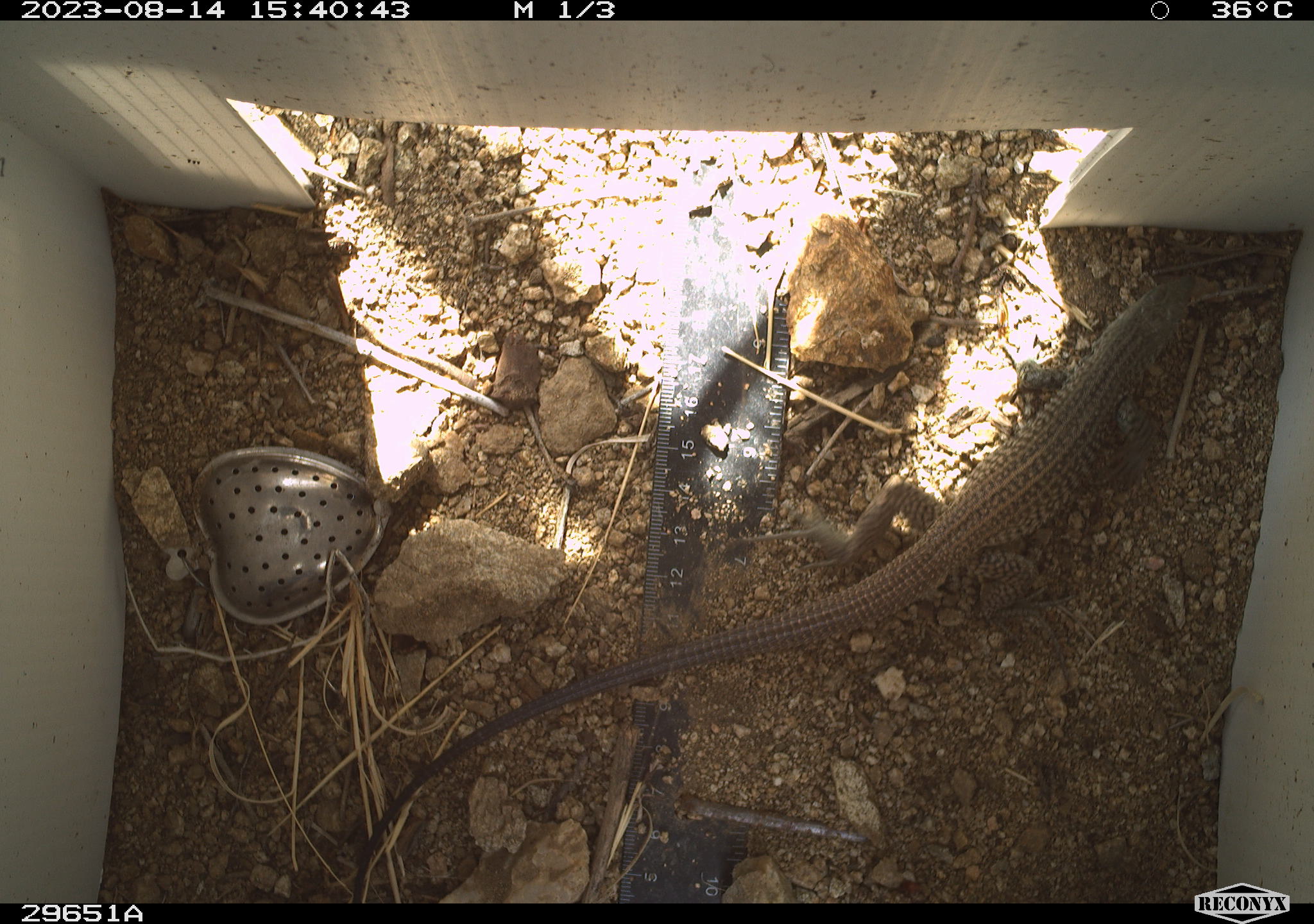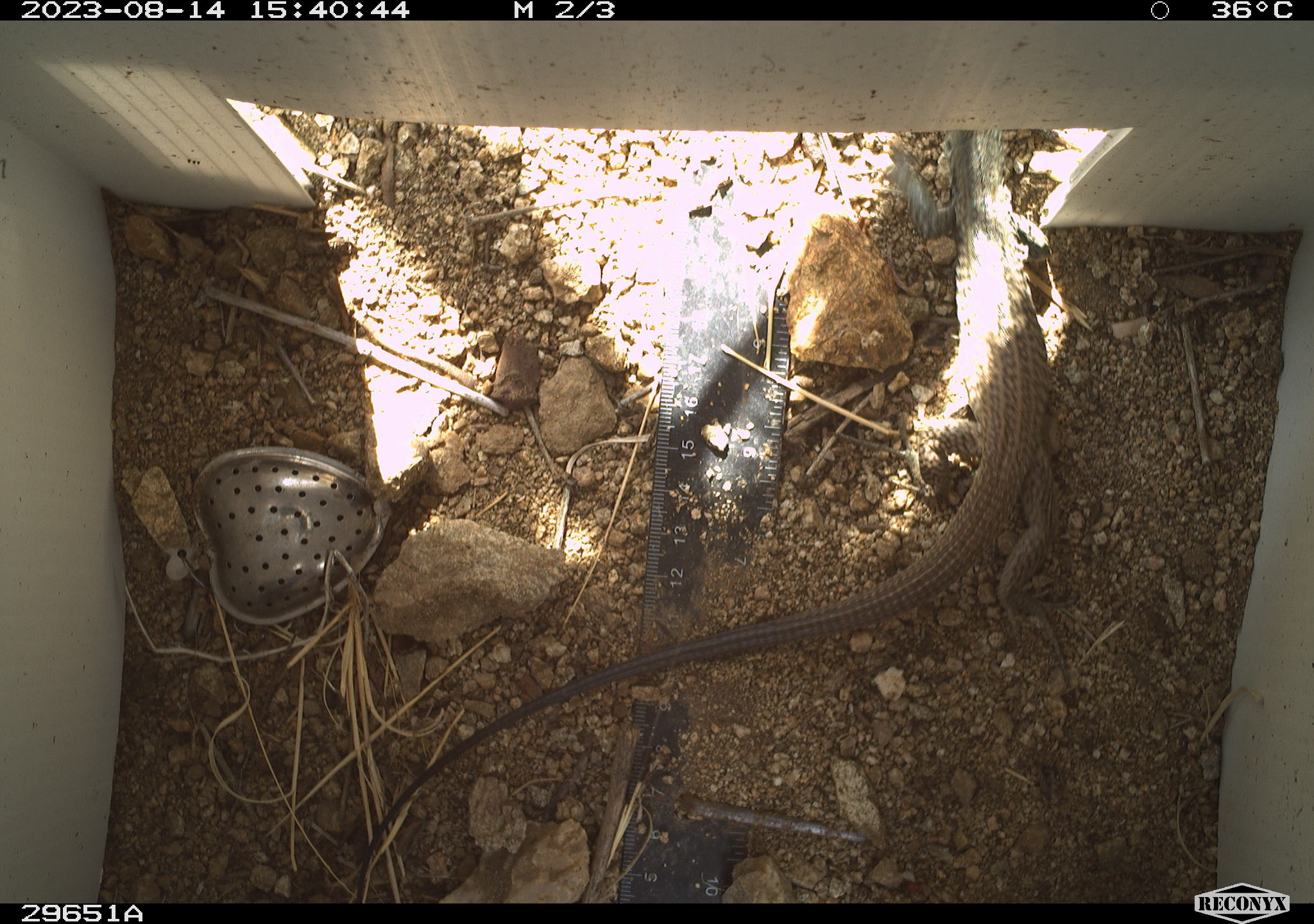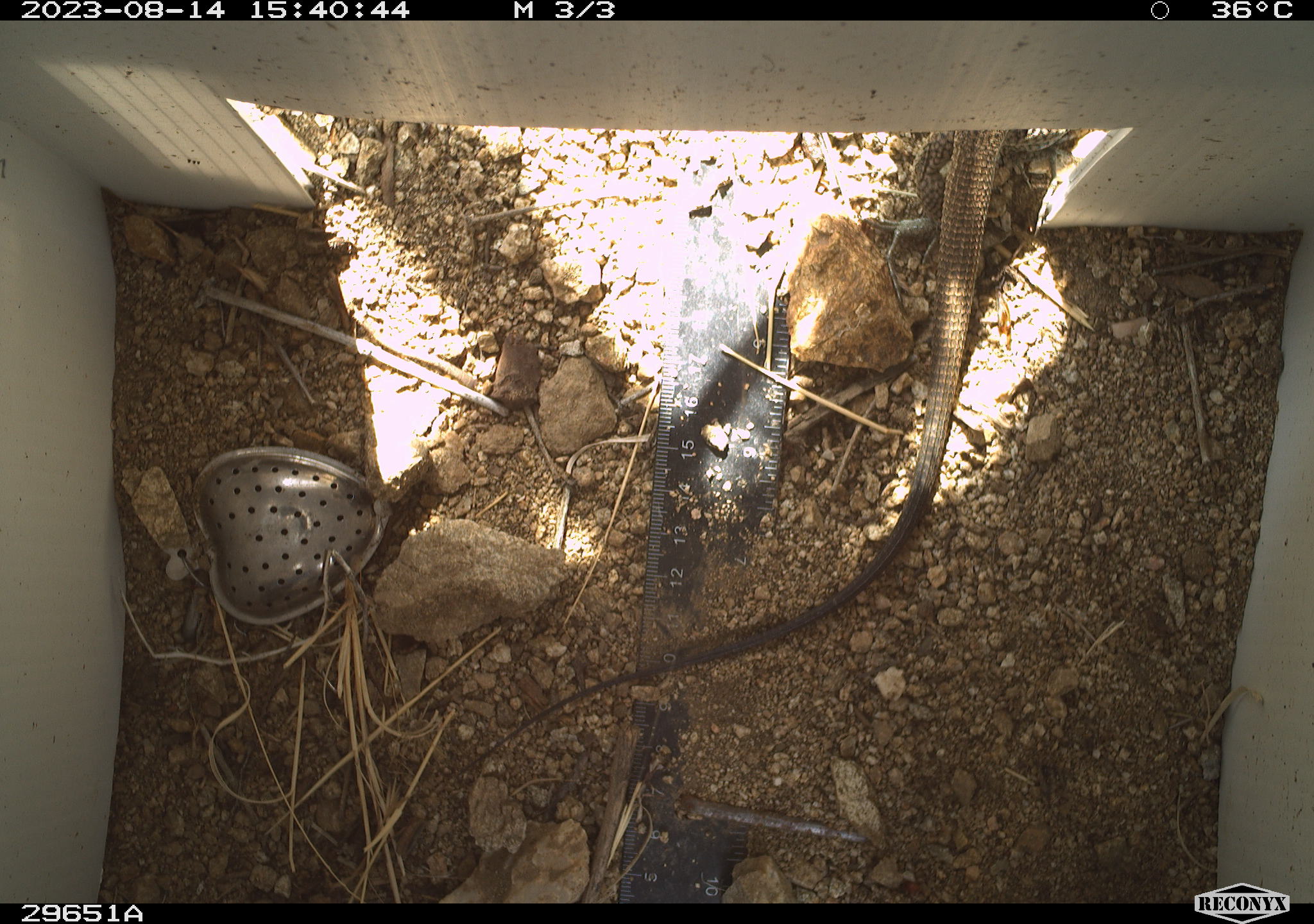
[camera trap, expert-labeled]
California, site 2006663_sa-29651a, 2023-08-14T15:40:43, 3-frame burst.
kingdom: Animalia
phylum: Chordata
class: Reptilia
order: Squamata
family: Teiidae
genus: Aspidoscelis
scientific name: Aspidoscelis tigris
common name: western whiptail